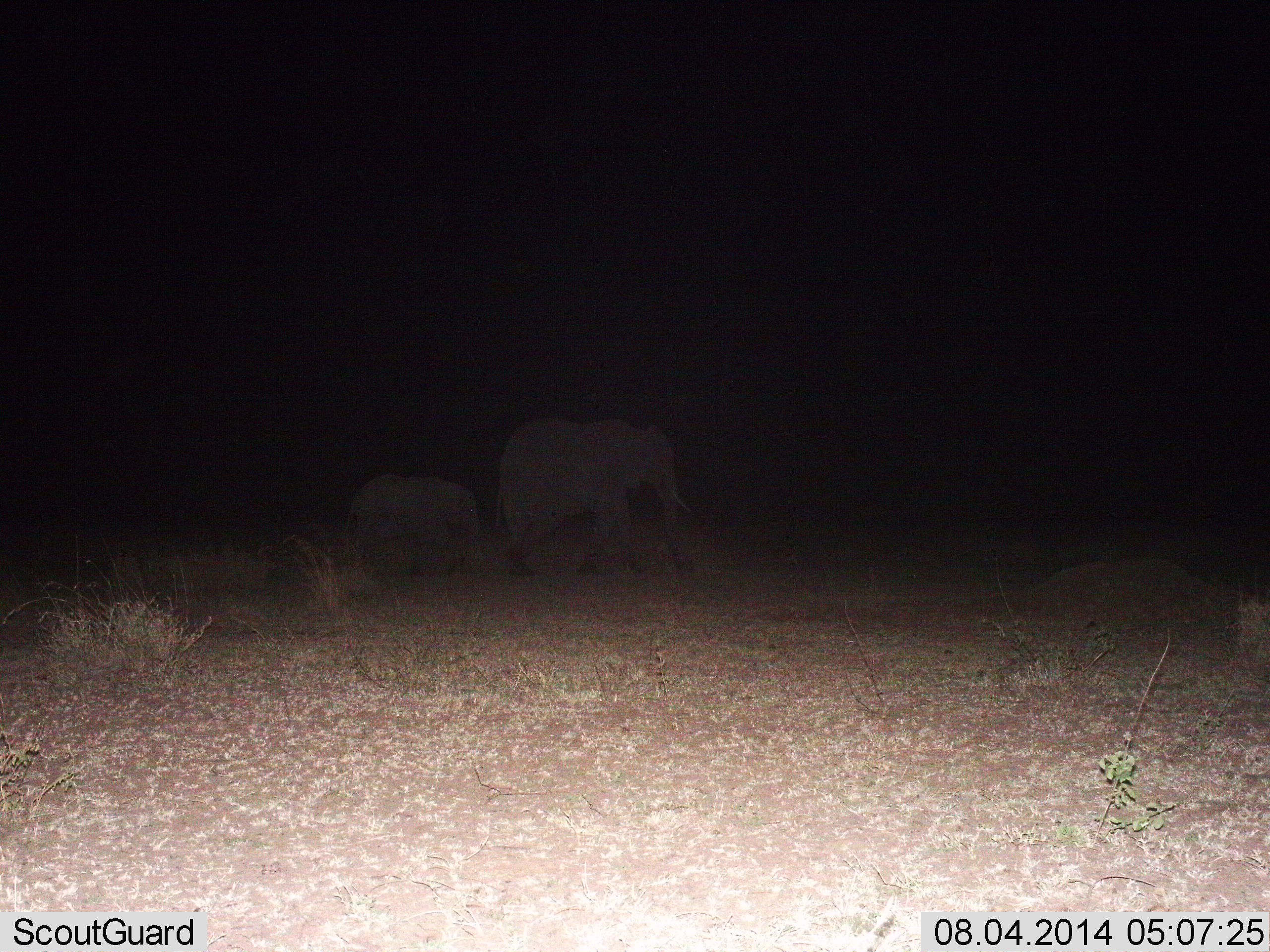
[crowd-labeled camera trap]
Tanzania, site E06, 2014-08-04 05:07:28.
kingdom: Animalia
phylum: Chordata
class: Mammalia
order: Proboscidea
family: Elephantidae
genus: Loxodonta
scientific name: Loxodonta africana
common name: african bush elephant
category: elephant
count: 2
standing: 20%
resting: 0%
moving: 90%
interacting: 0%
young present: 100%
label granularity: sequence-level